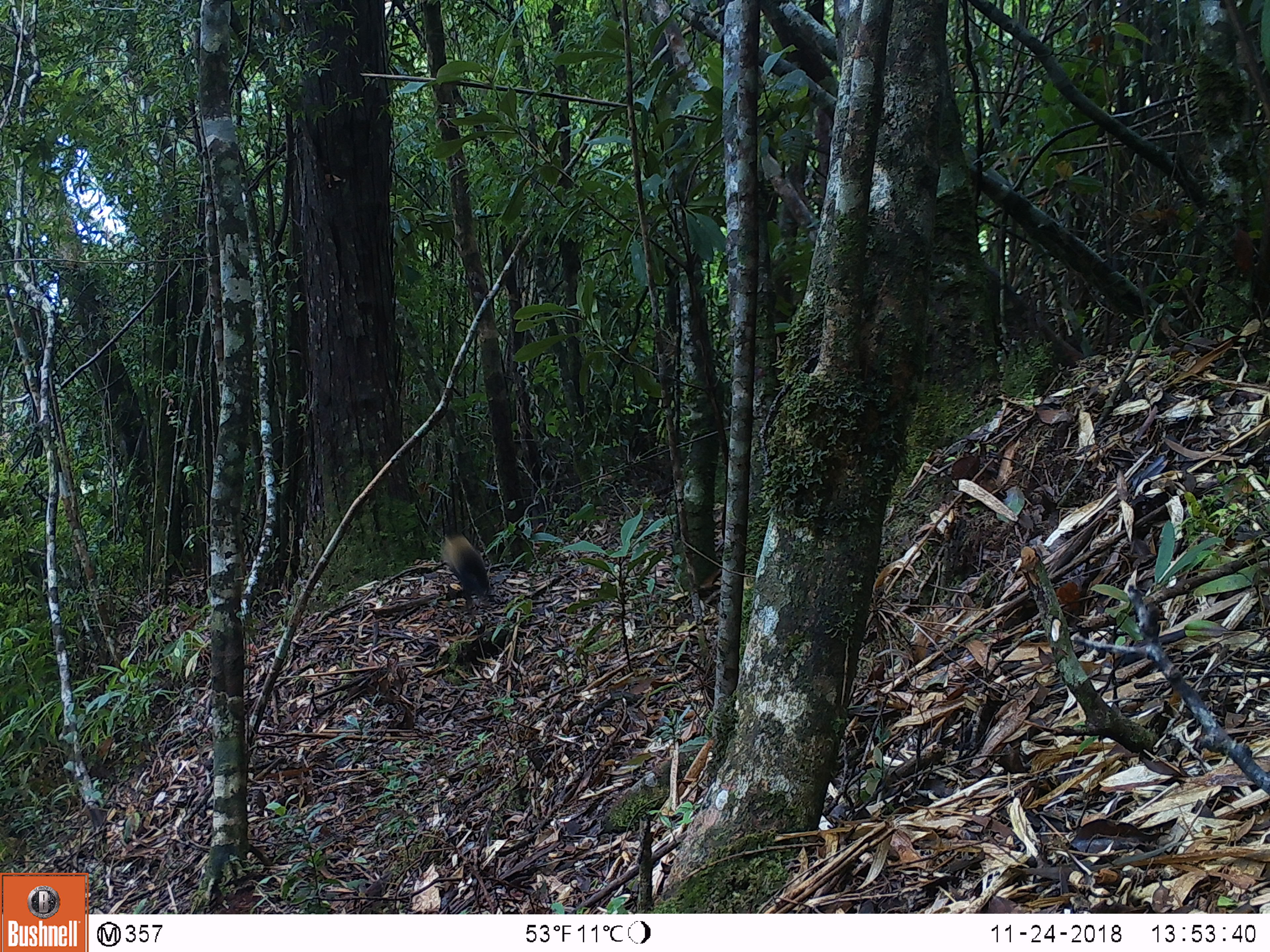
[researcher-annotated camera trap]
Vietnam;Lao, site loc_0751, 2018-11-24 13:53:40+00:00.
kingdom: Animalia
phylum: Chordata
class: Mammalia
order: Carnivora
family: Mustelidae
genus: Martes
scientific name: Martes flavigula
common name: yellow-throated marten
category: yellow throated marten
Yellow throated marten (yellow-throated marten) (Martes flavigula). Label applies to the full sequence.